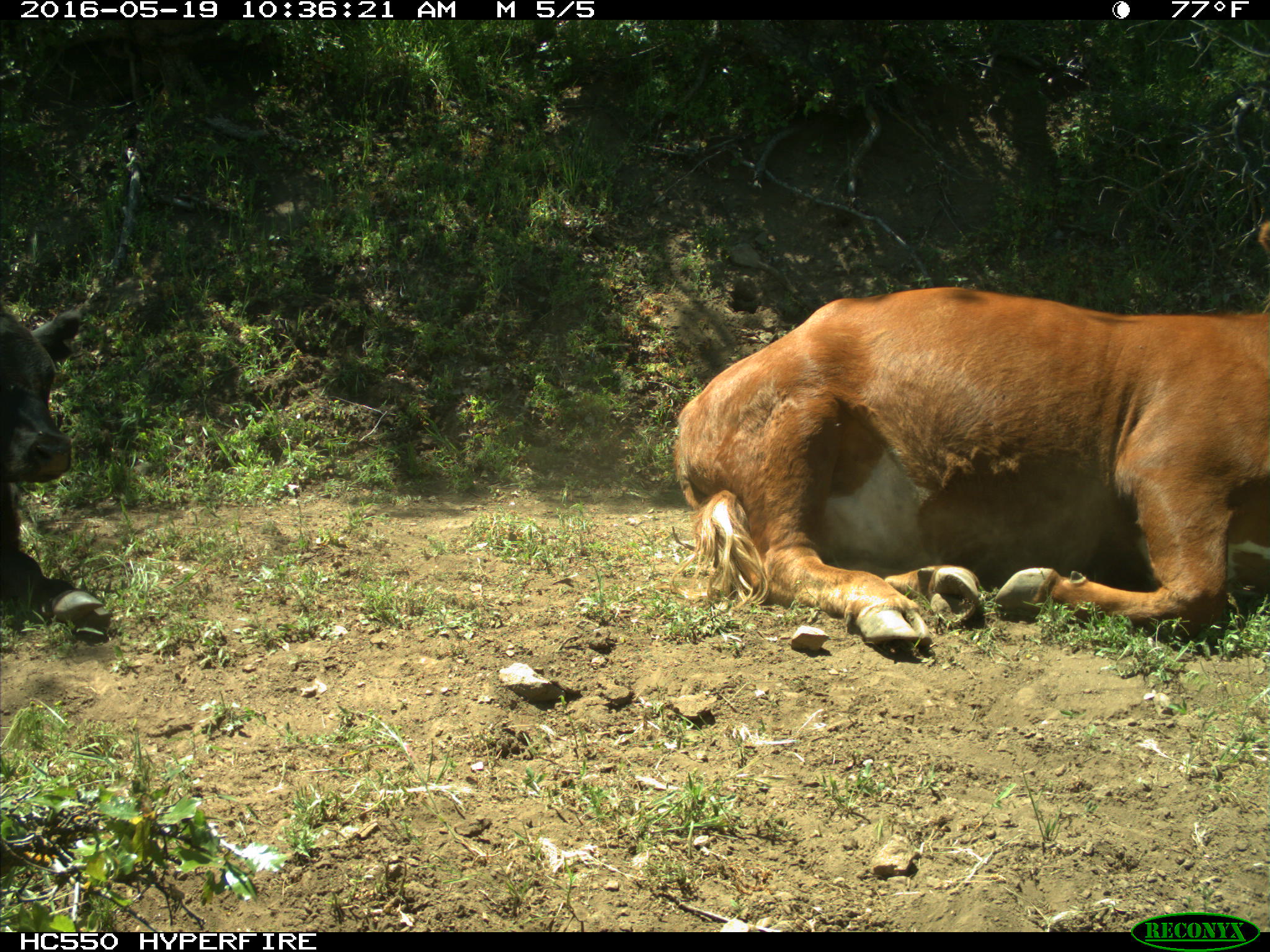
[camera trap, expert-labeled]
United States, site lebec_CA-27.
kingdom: Animalia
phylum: Chordata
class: Mammalia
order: Artiodactyla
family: Bovidae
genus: Bos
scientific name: Bos taurus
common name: domestic cow